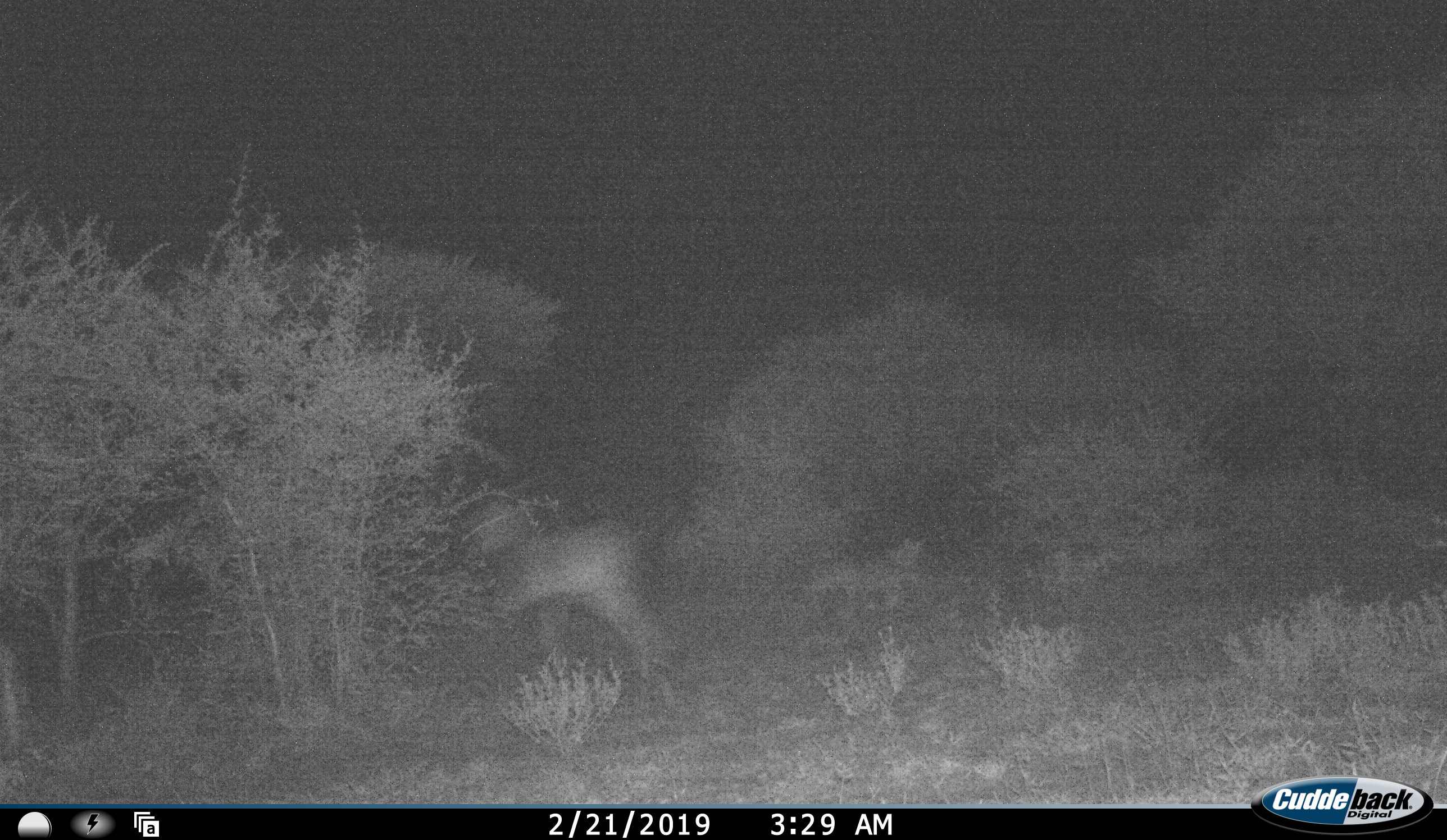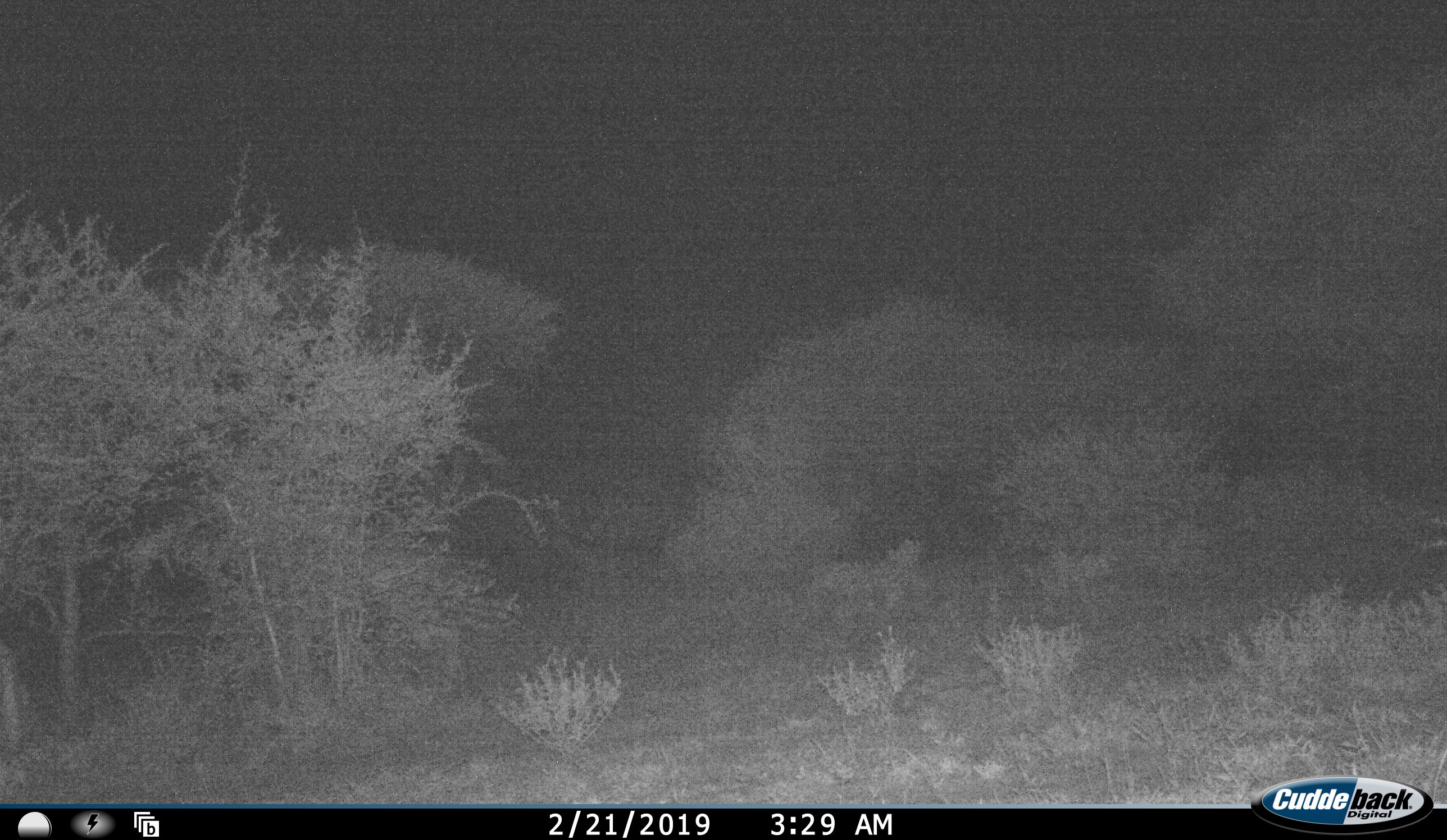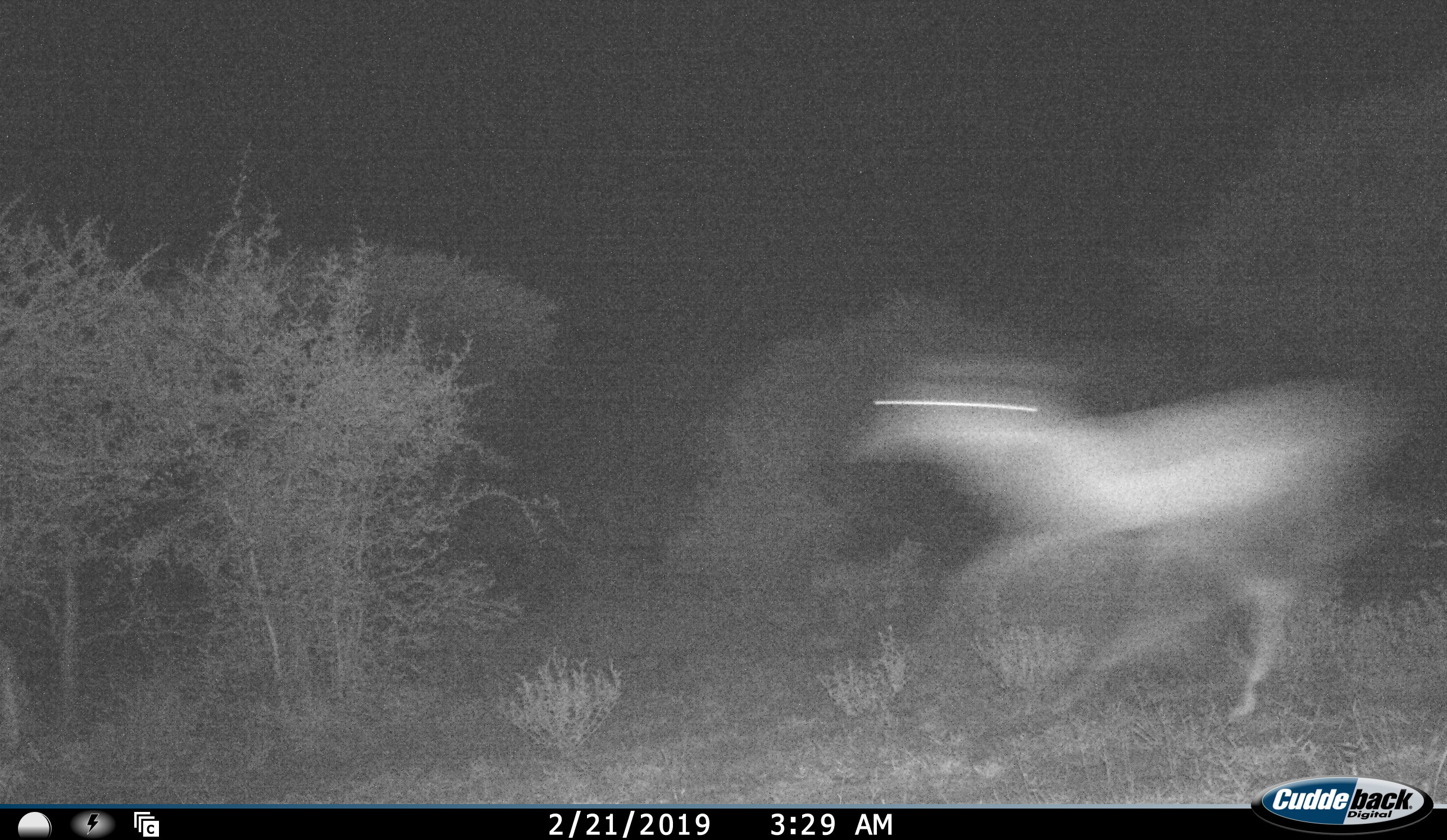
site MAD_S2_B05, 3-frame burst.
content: unidentified animal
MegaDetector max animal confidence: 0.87